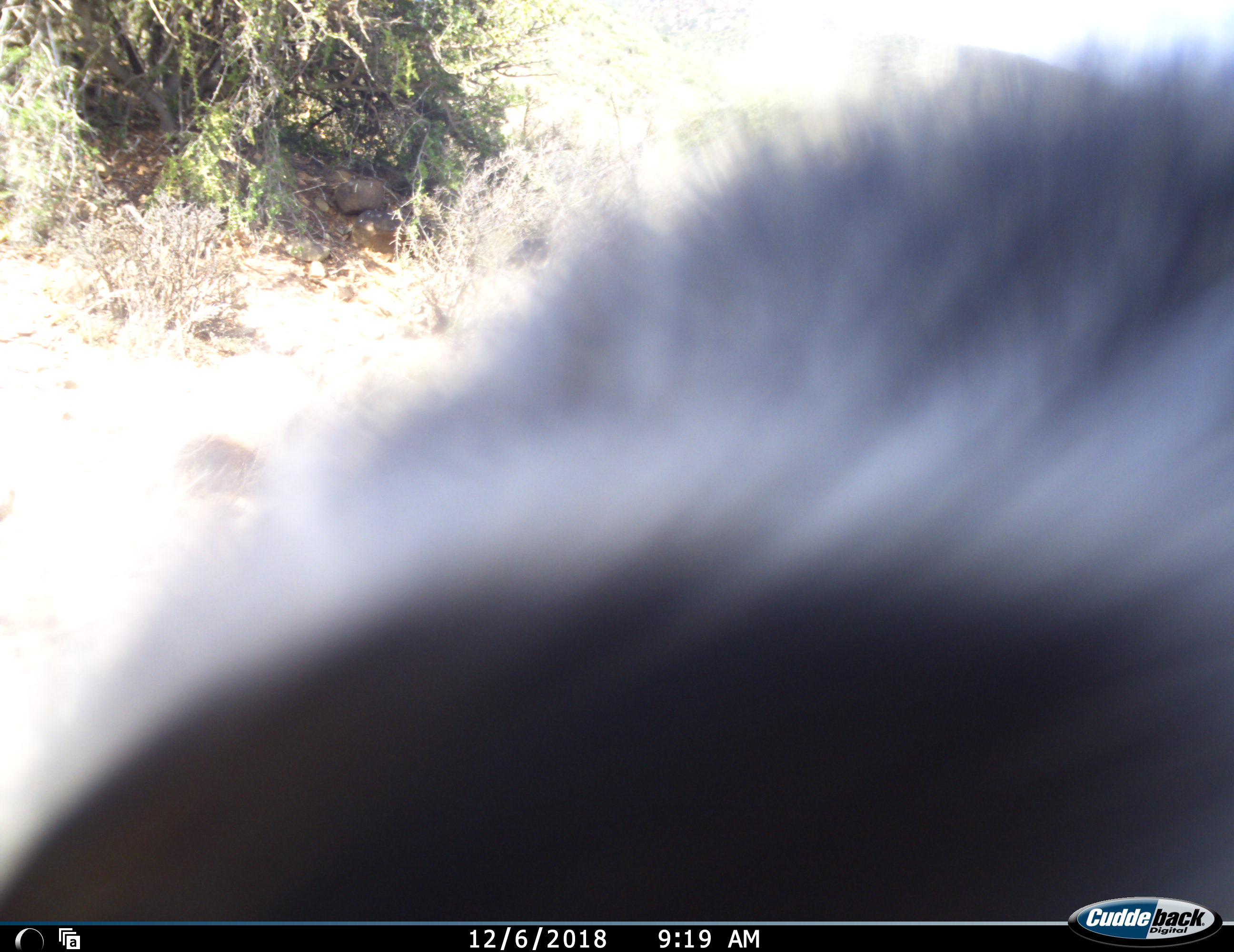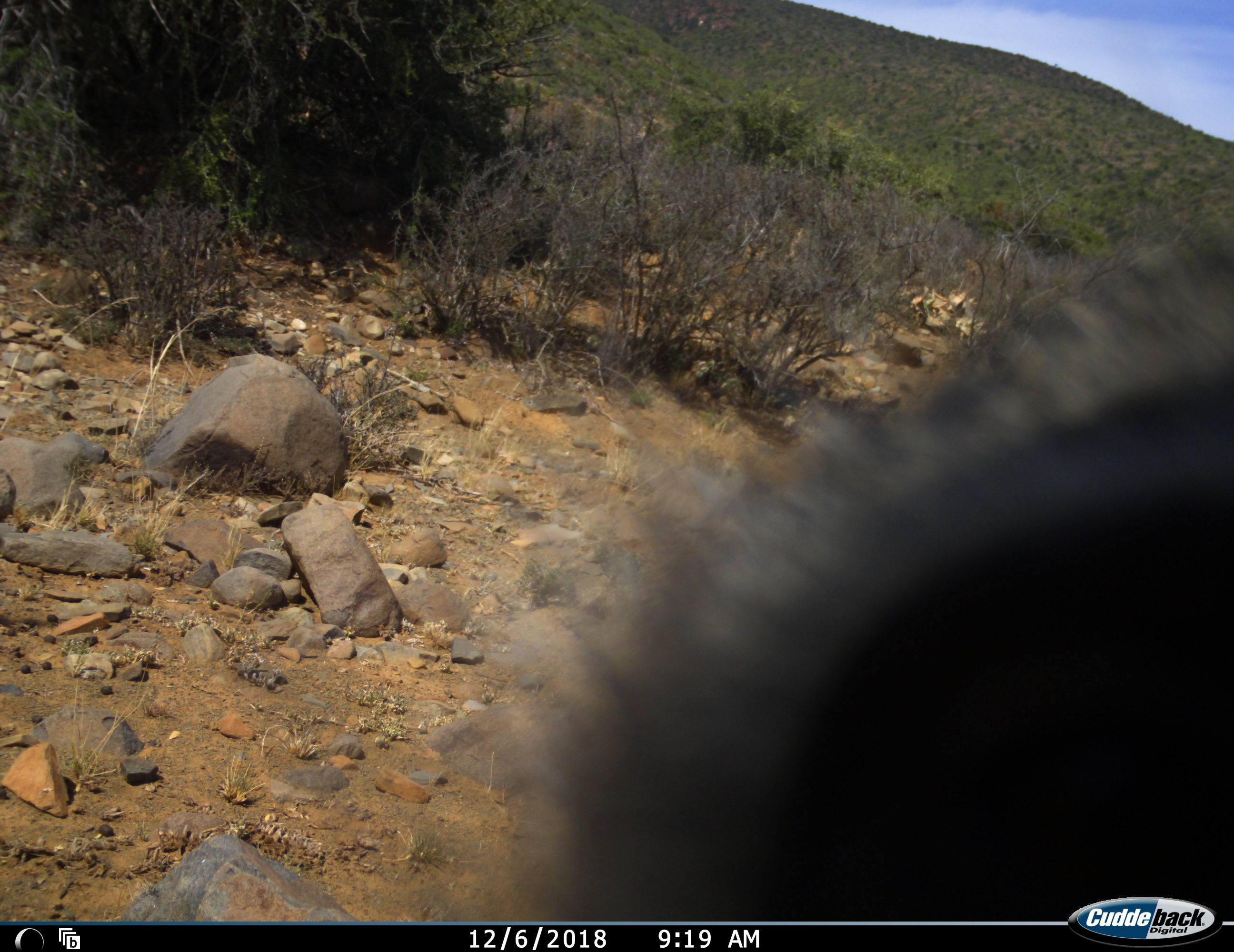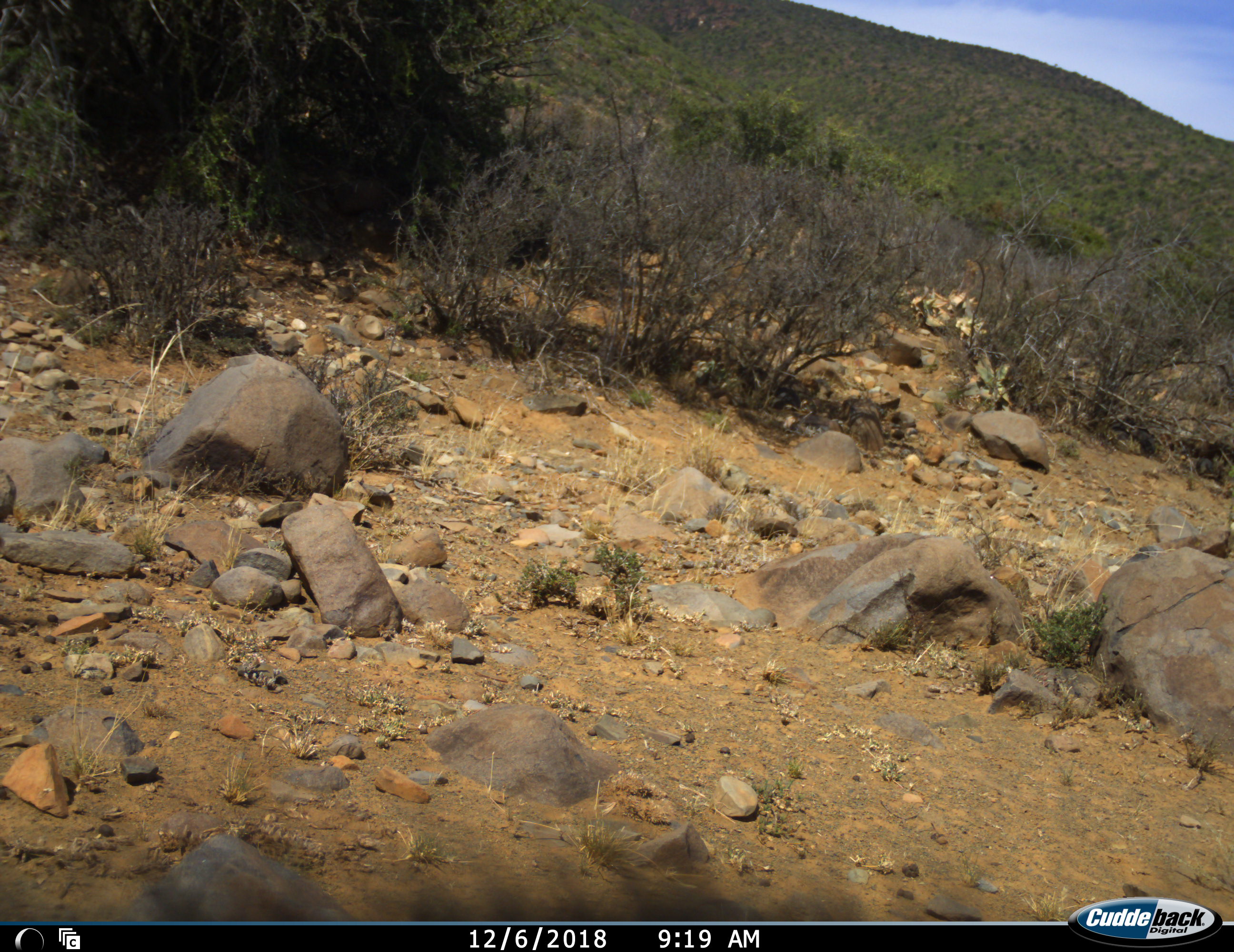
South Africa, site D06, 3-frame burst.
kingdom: Animalia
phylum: Chordata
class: Mammalia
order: Primates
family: Cercopithecidae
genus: Chlorocebus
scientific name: Chlorocebus pygerythrus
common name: vervet monkey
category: monkeyvervet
Monkeyvervet (vervet monkey) (Chlorocebus pygerythrus), count 1. Behavior (volunteer vote fractions): standing 0%, resting 0%, moving 86%, interacting 14%. Young present (vote fraction): 0%. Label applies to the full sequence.